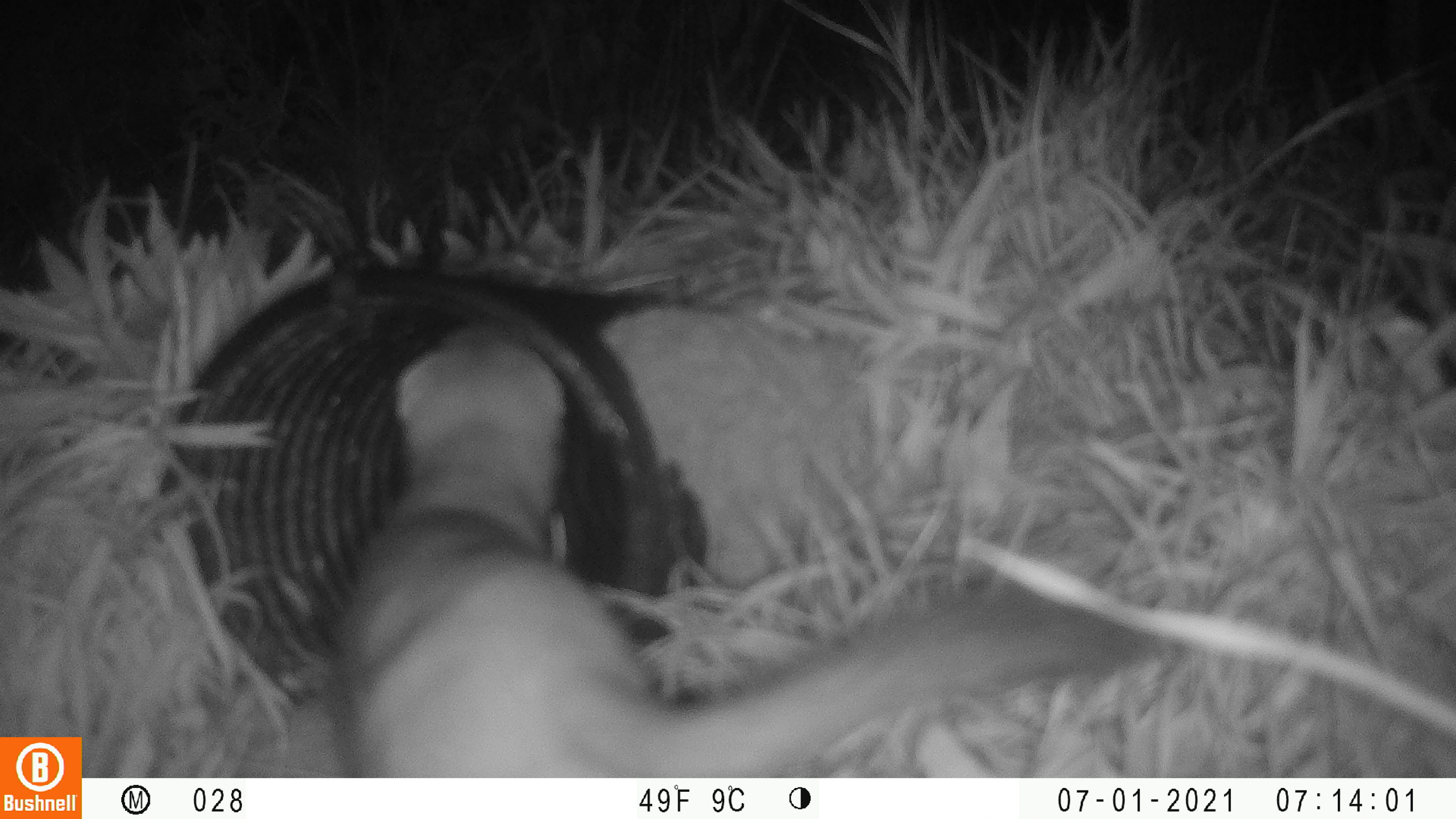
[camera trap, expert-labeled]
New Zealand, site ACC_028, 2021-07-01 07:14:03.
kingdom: Animalia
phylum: Chordata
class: Mammalia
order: Carnivora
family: Mustelidae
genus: Mustela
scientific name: Mustela erminea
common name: stoat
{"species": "stoat (Mustela erminea)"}